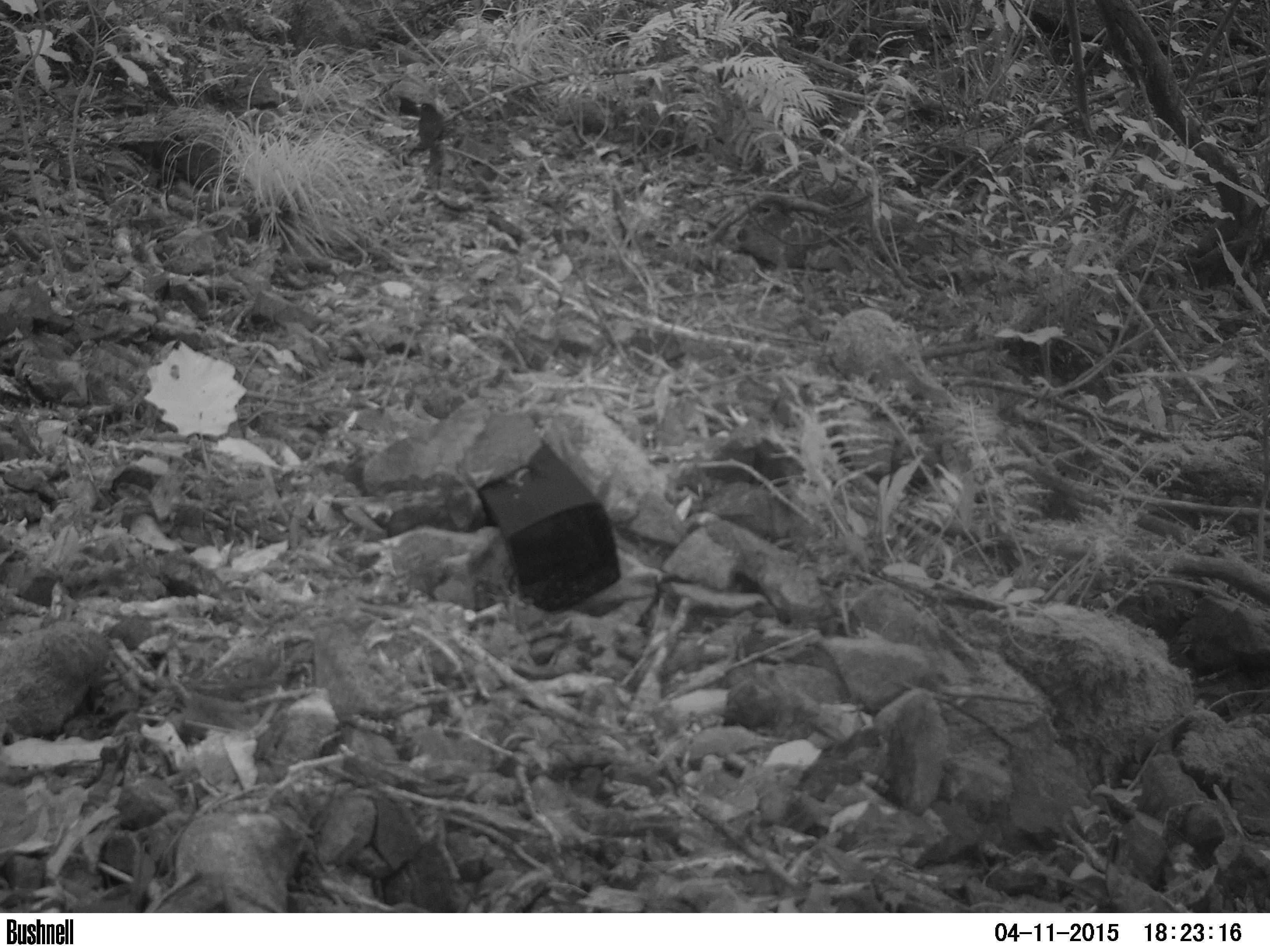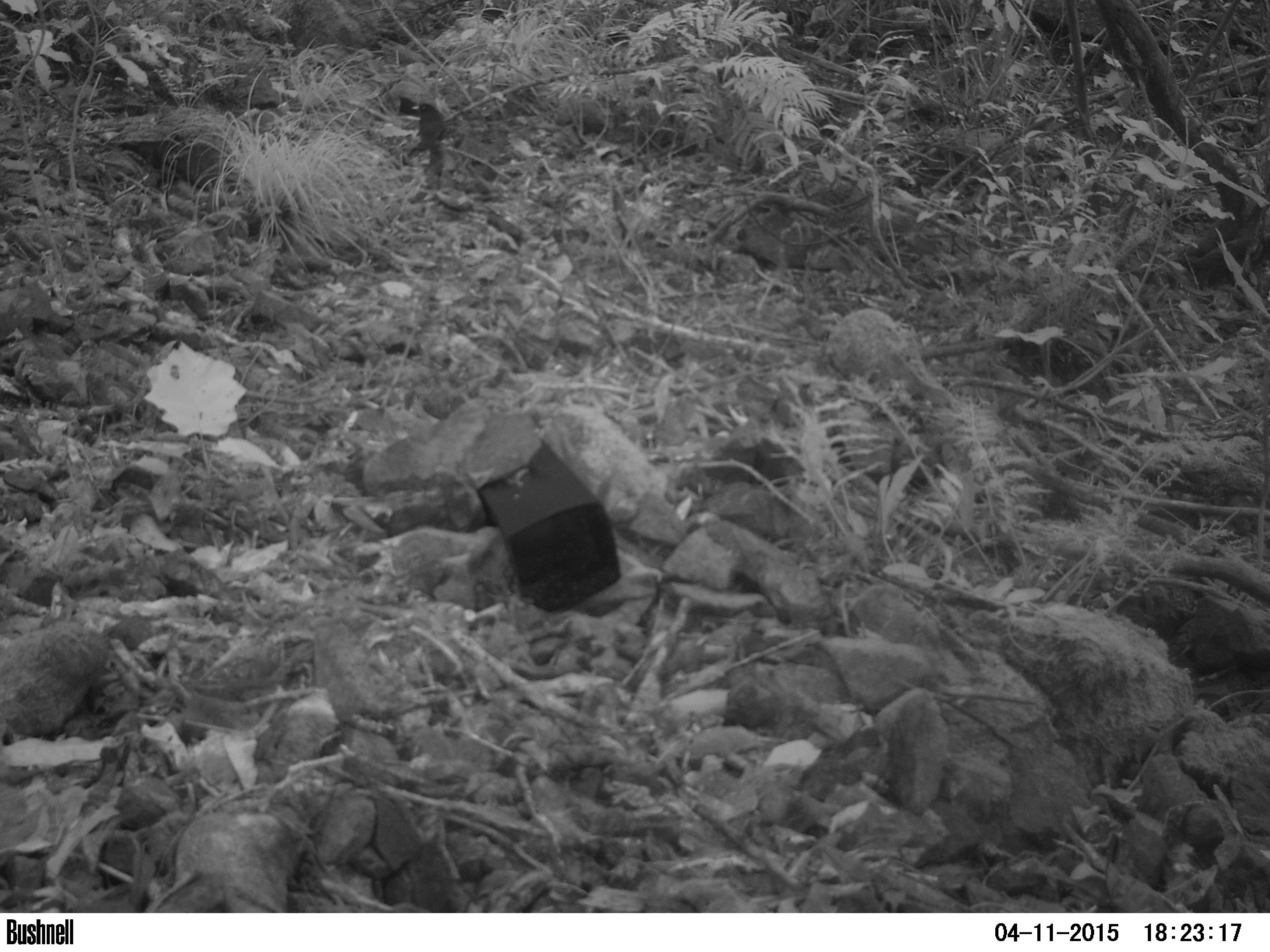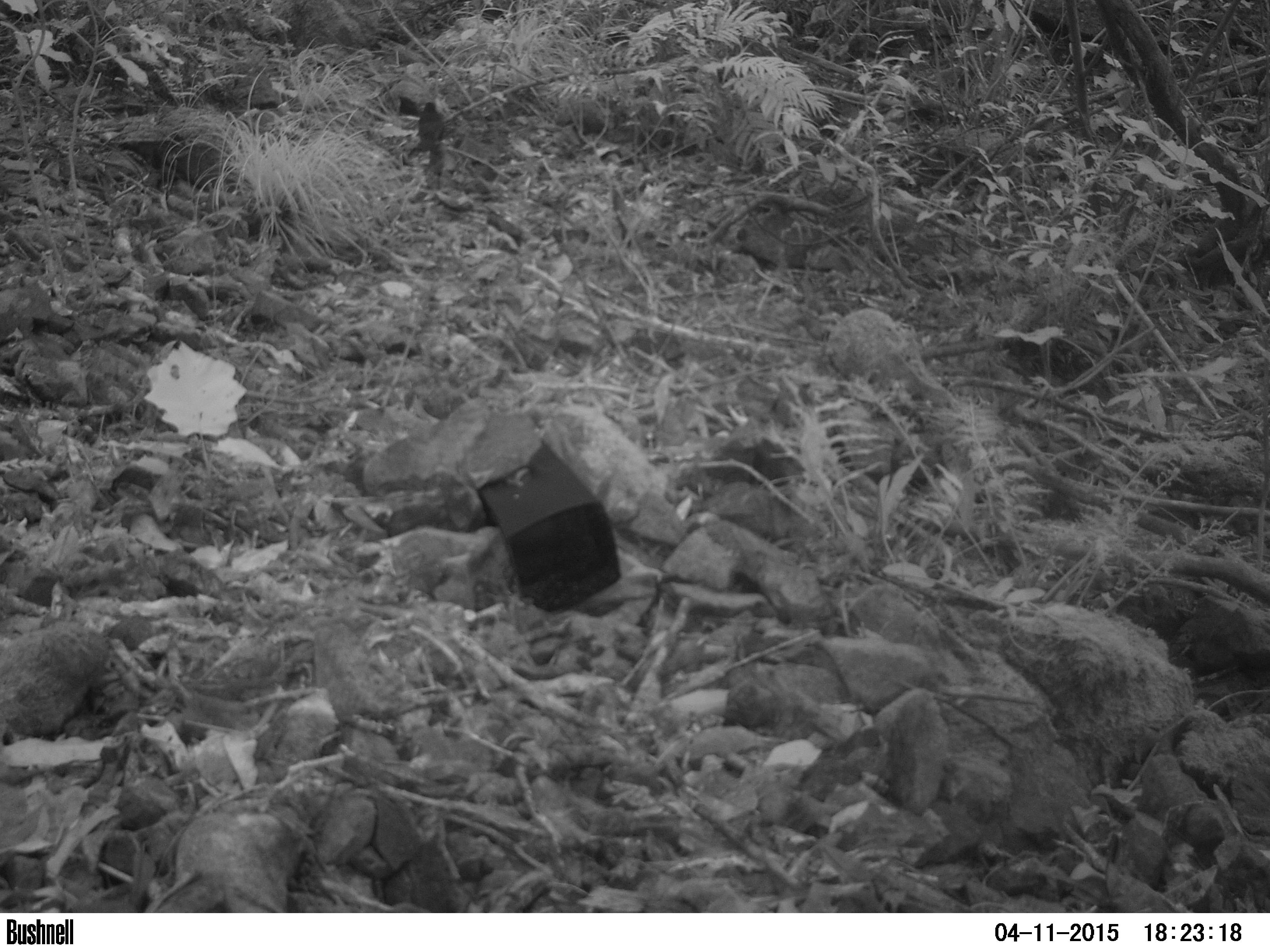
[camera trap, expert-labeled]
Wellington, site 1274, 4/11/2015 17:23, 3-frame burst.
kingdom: Animalia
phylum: Chordata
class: Aves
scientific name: Aves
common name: bird